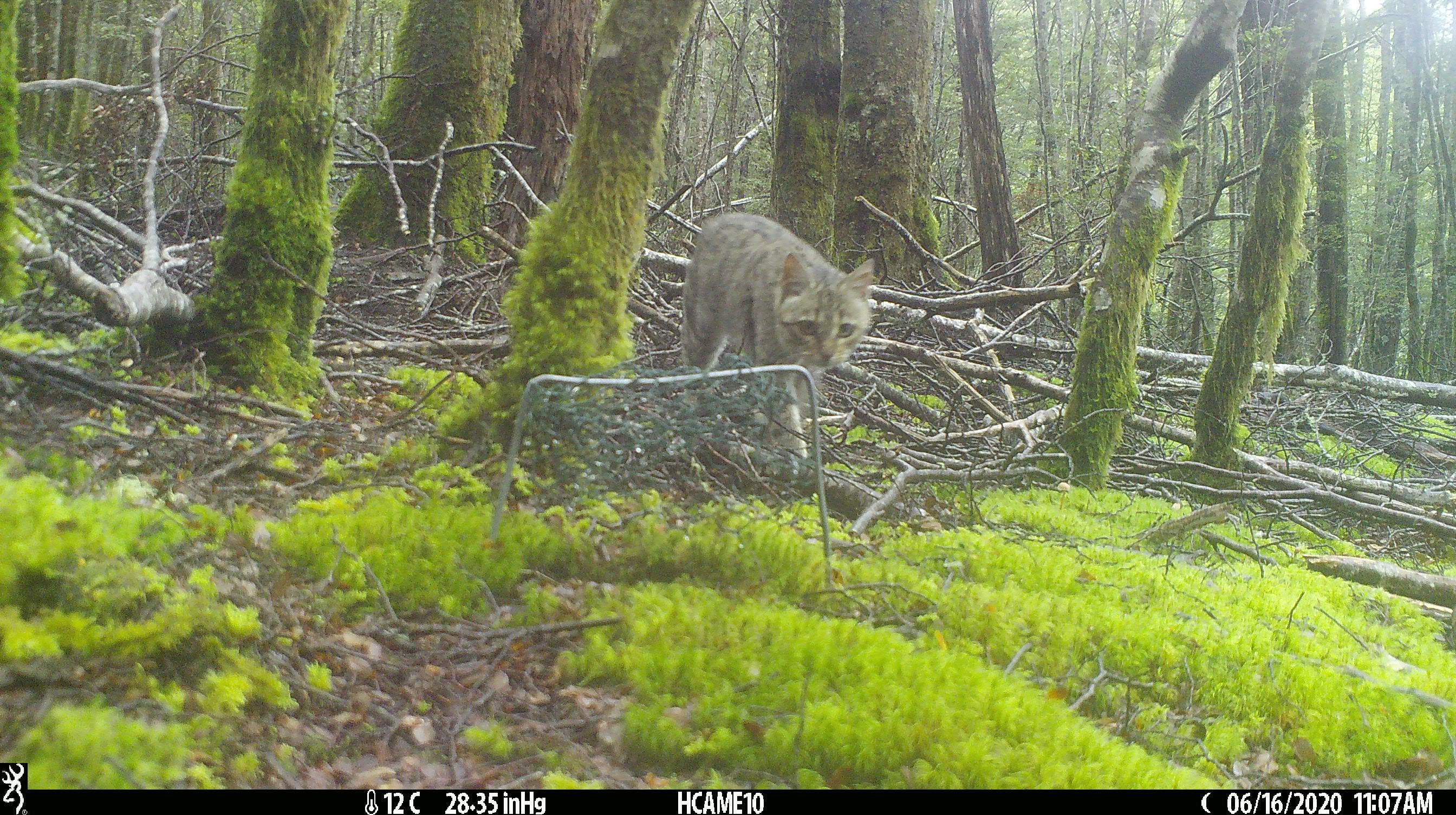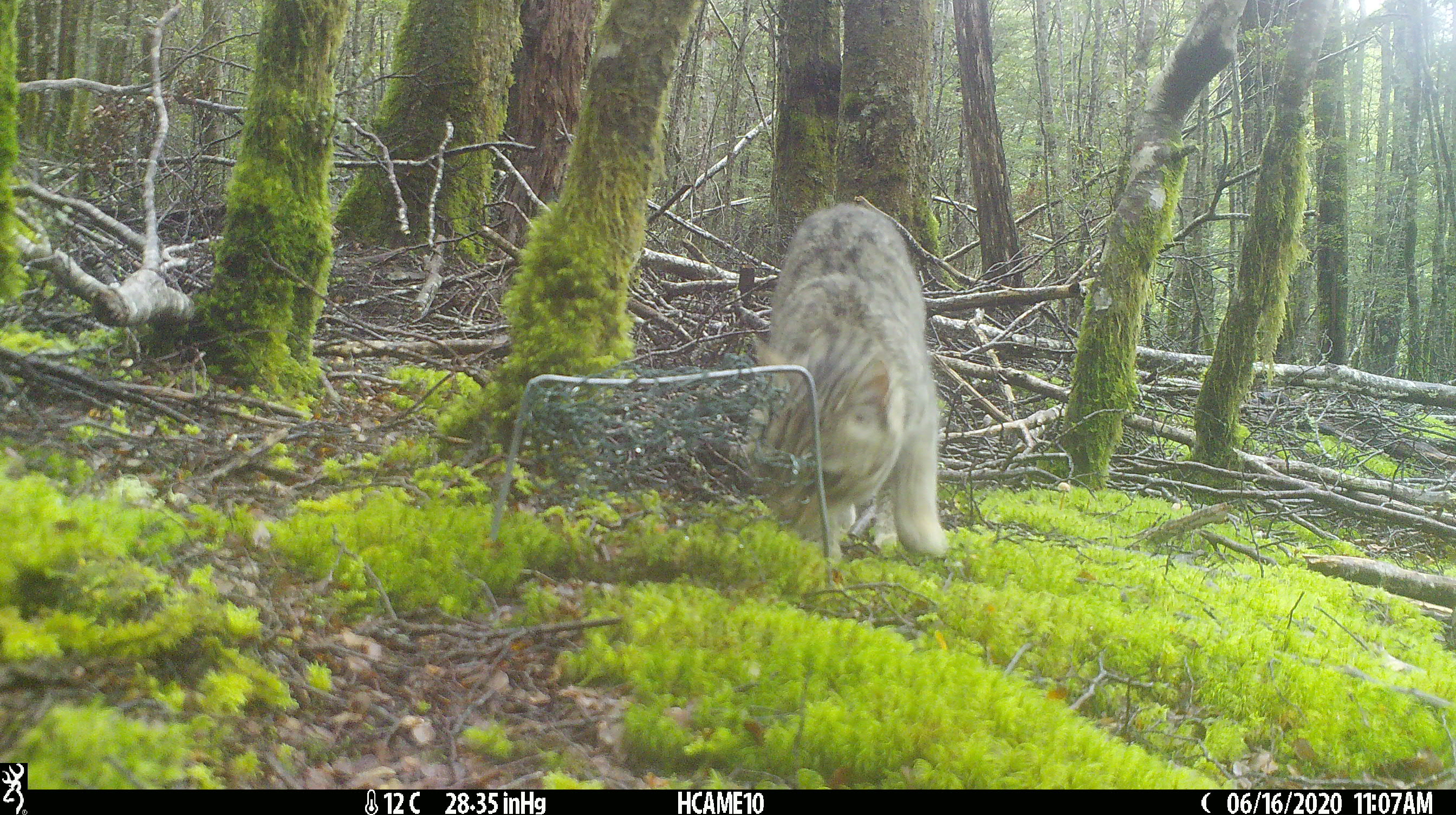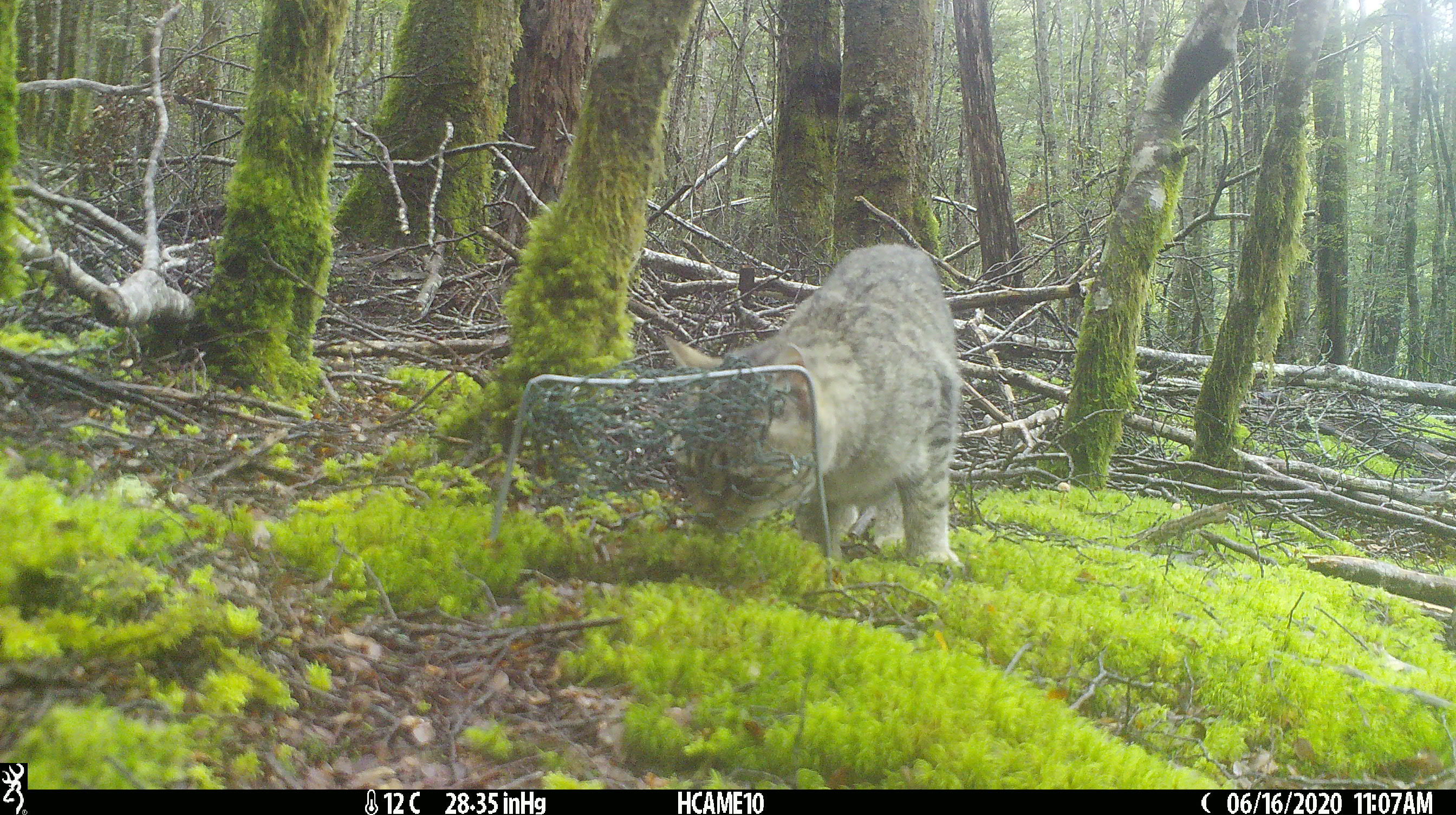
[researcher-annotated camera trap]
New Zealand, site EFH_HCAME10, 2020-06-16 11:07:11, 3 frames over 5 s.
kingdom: Animalia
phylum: Chordata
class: Mammalia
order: Carnivora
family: Felidae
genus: Felis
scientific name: Felis catus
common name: domestic cat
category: cat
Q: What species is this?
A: Cat (domestic cat) (Felis catus).